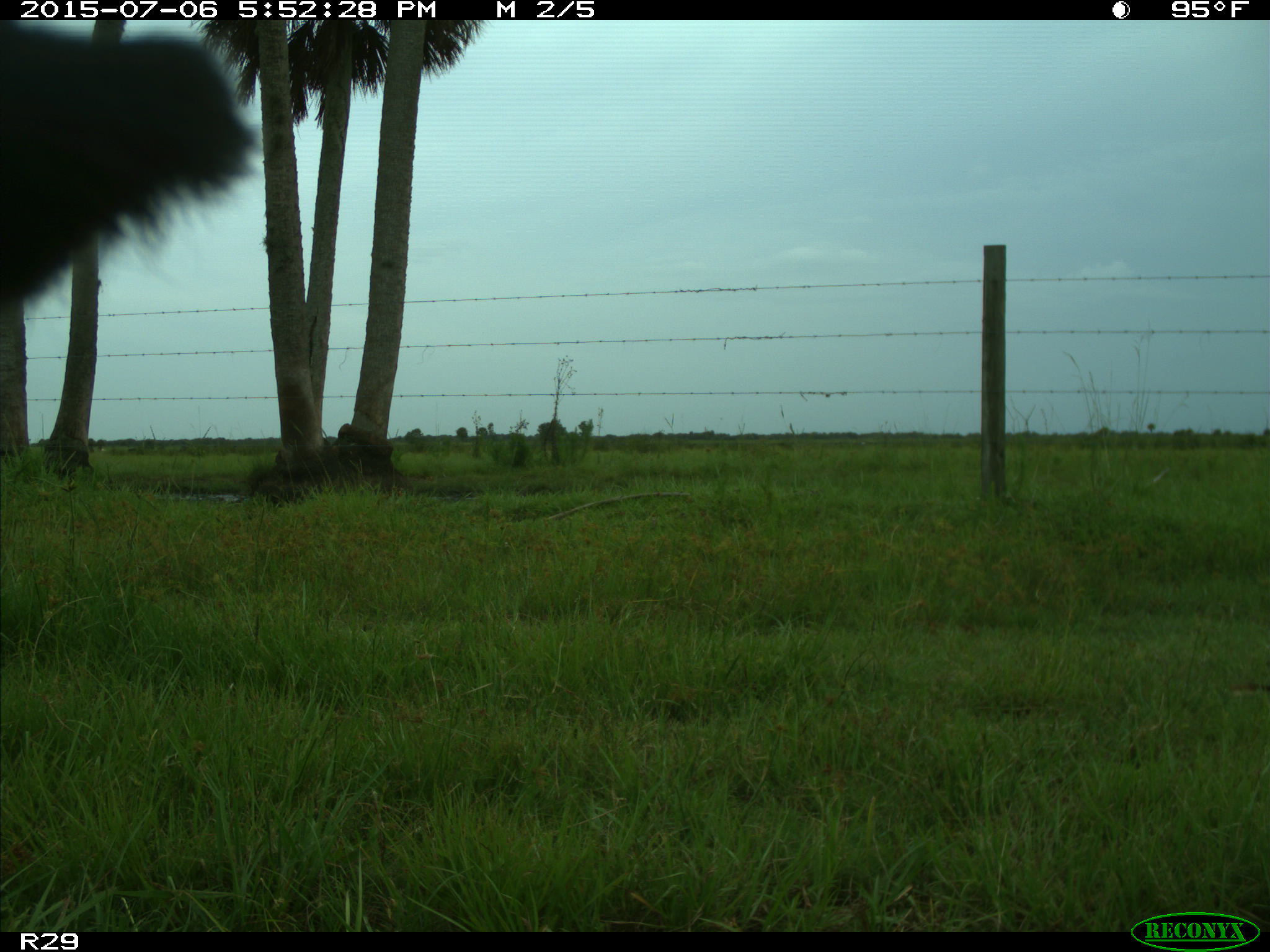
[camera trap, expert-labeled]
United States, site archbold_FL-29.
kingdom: Animalia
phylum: Chordata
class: Mammalia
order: Artiodactyla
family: Bovidae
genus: Bos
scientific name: Bos taurus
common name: domestic cow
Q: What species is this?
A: Bos taurus (domestic cow).